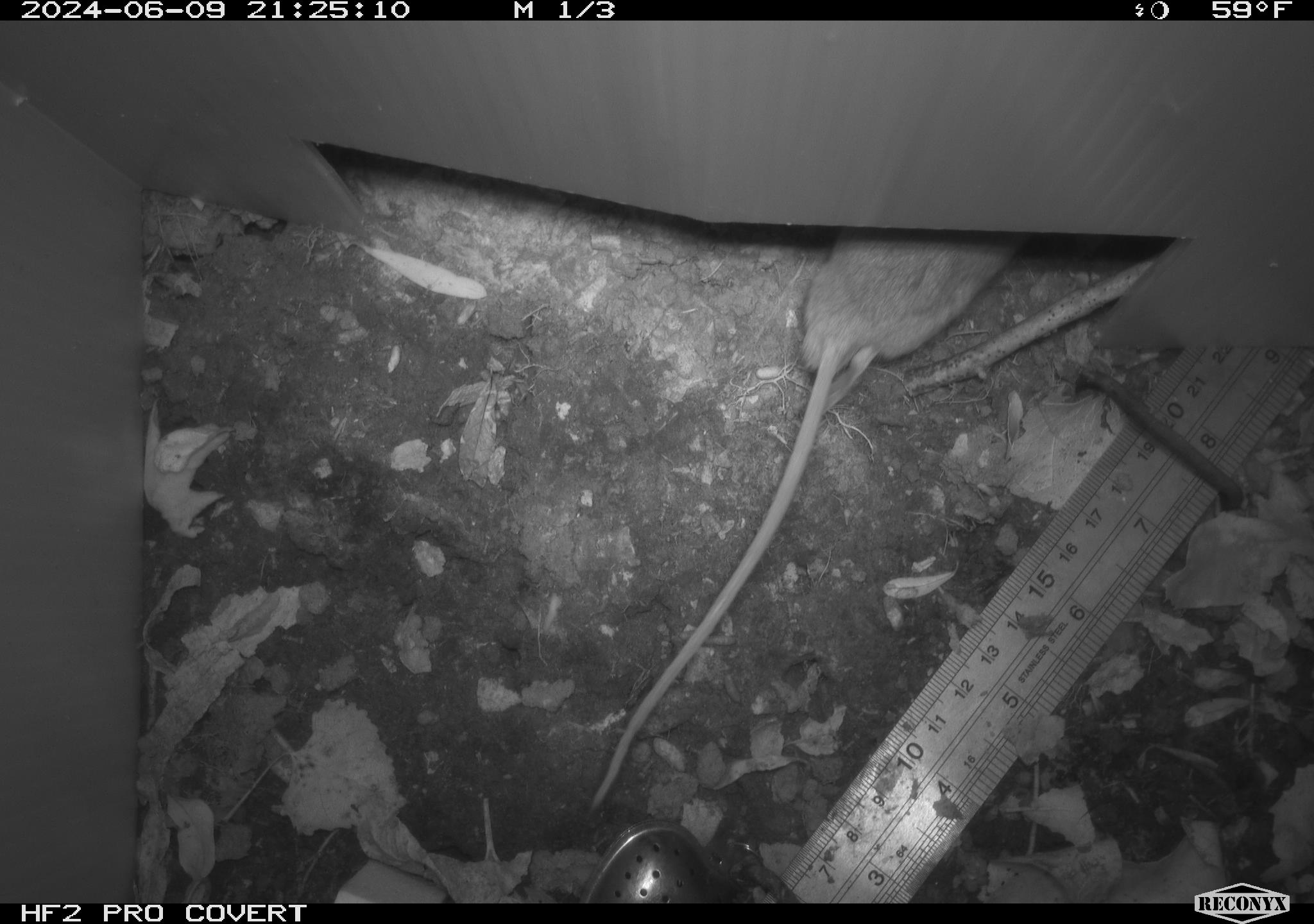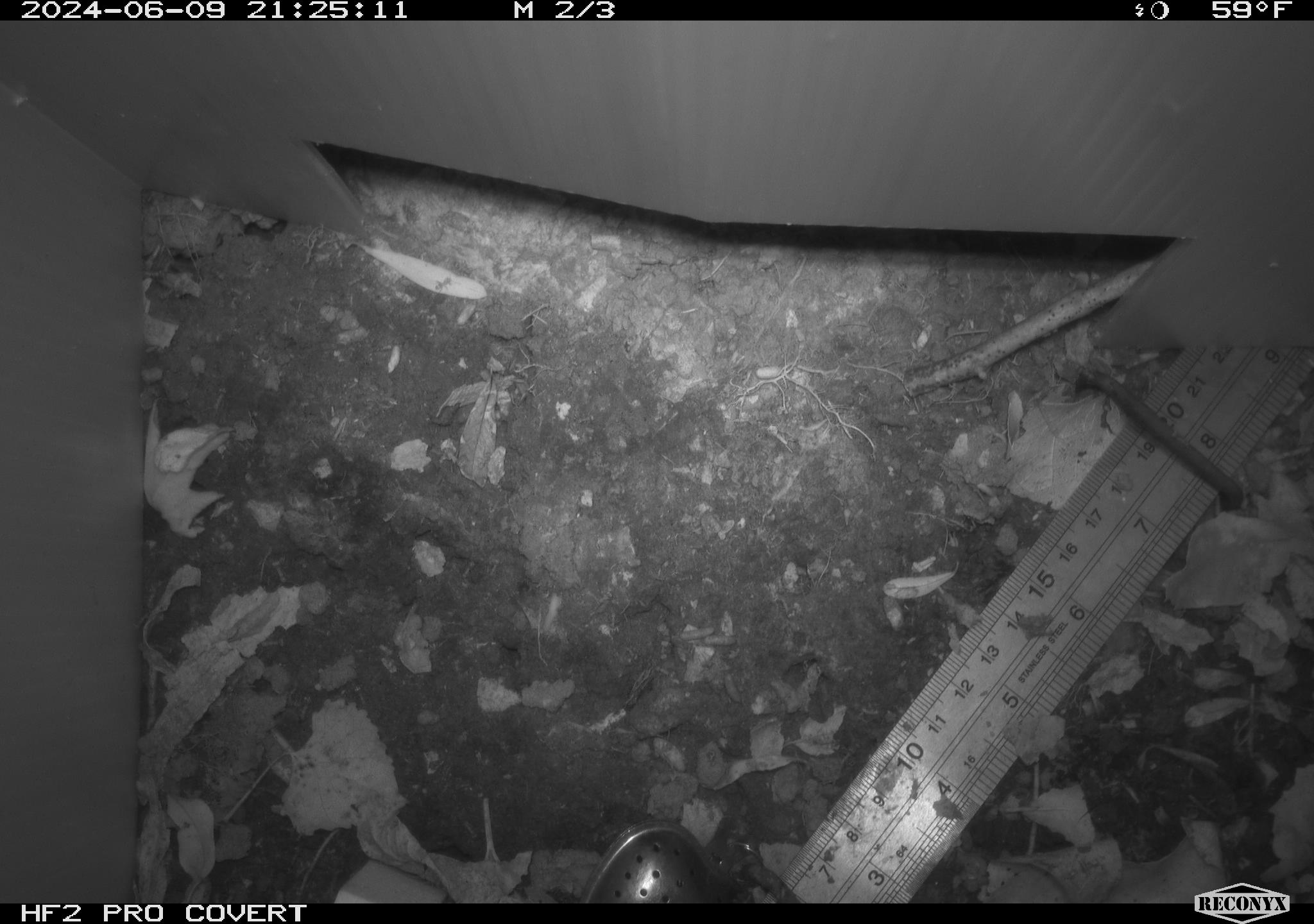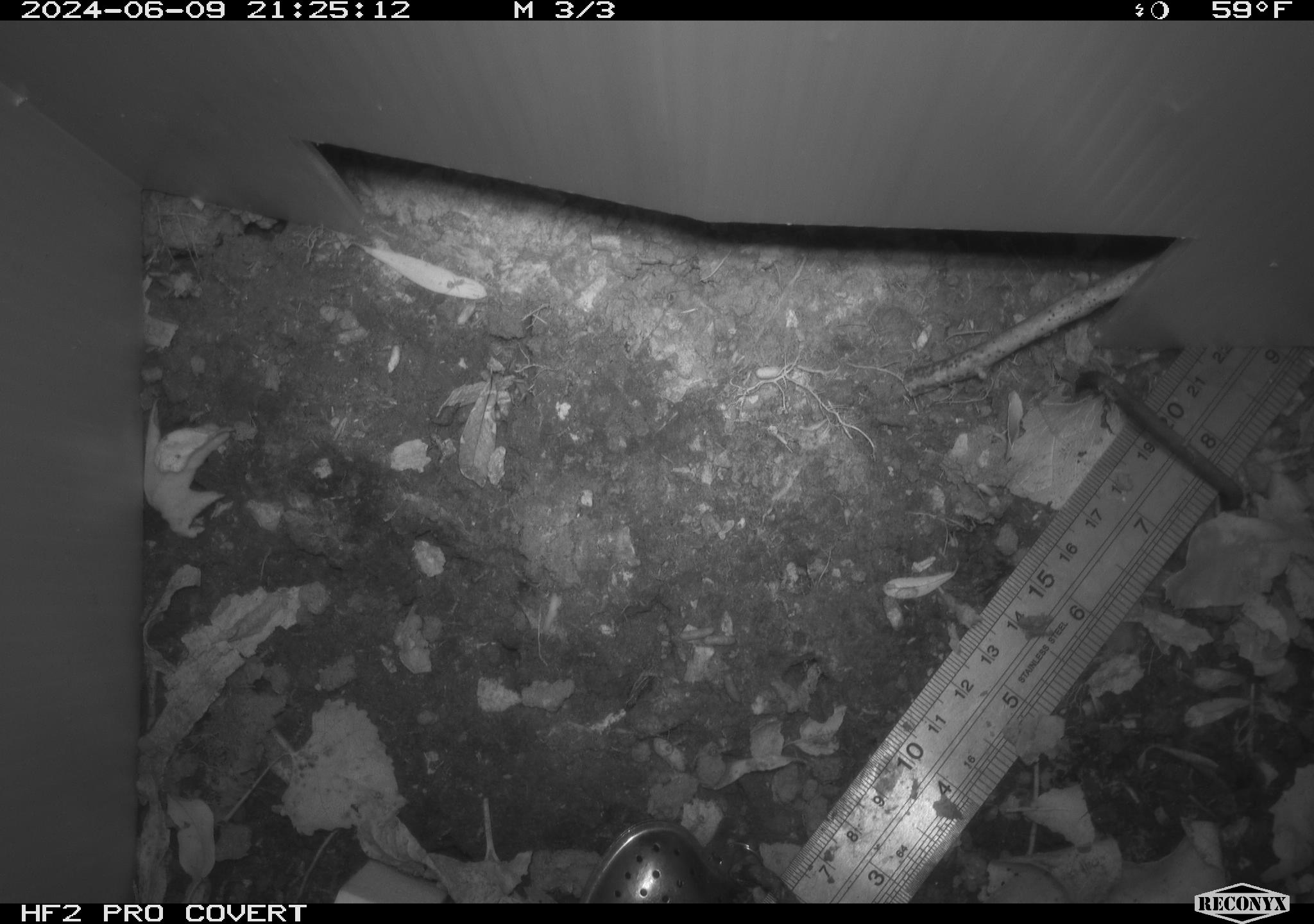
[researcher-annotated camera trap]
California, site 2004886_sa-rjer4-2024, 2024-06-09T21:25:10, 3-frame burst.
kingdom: Animalia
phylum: Chordata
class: Mammalia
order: Rodentia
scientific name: Rodentia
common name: mouse species